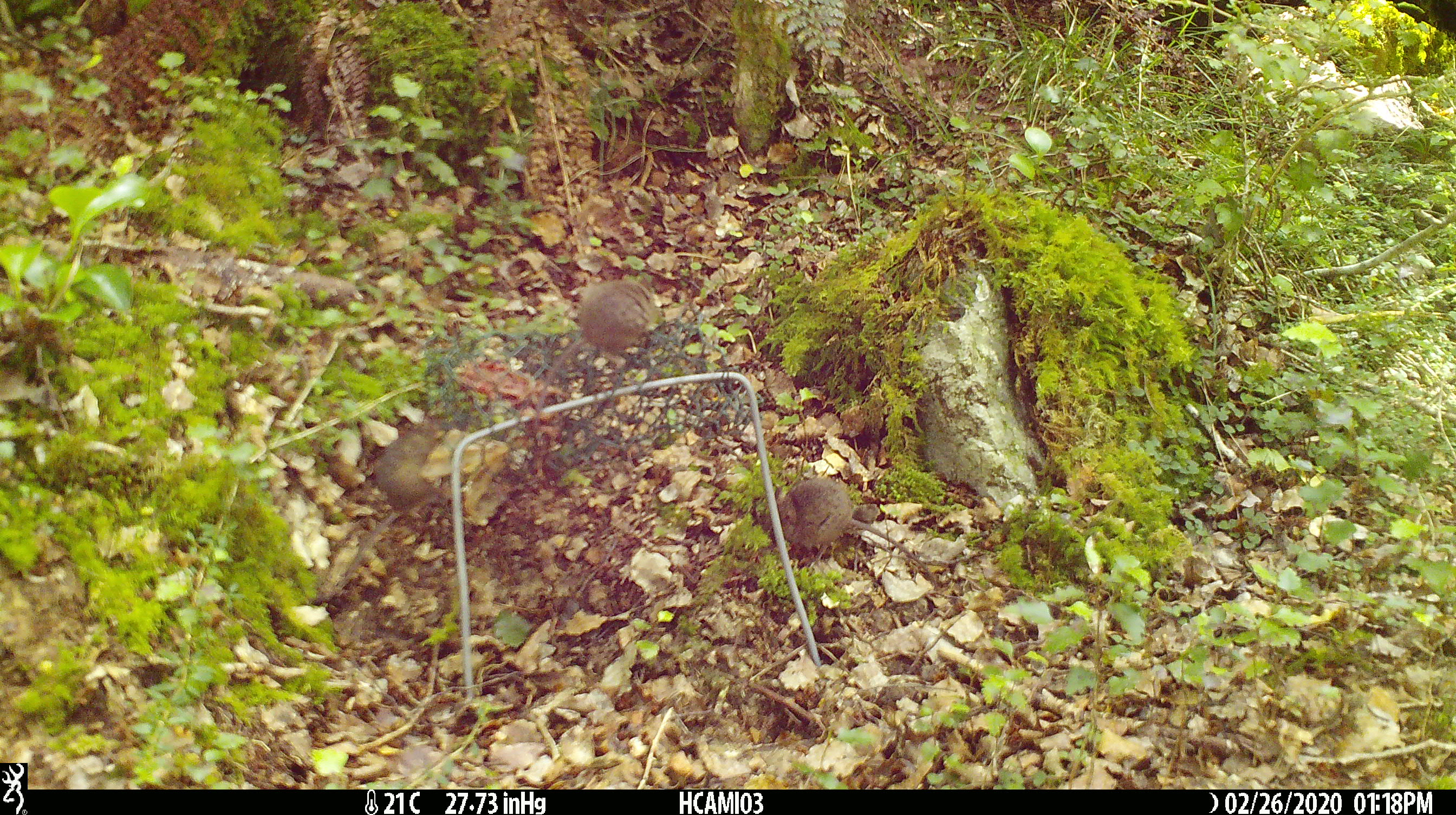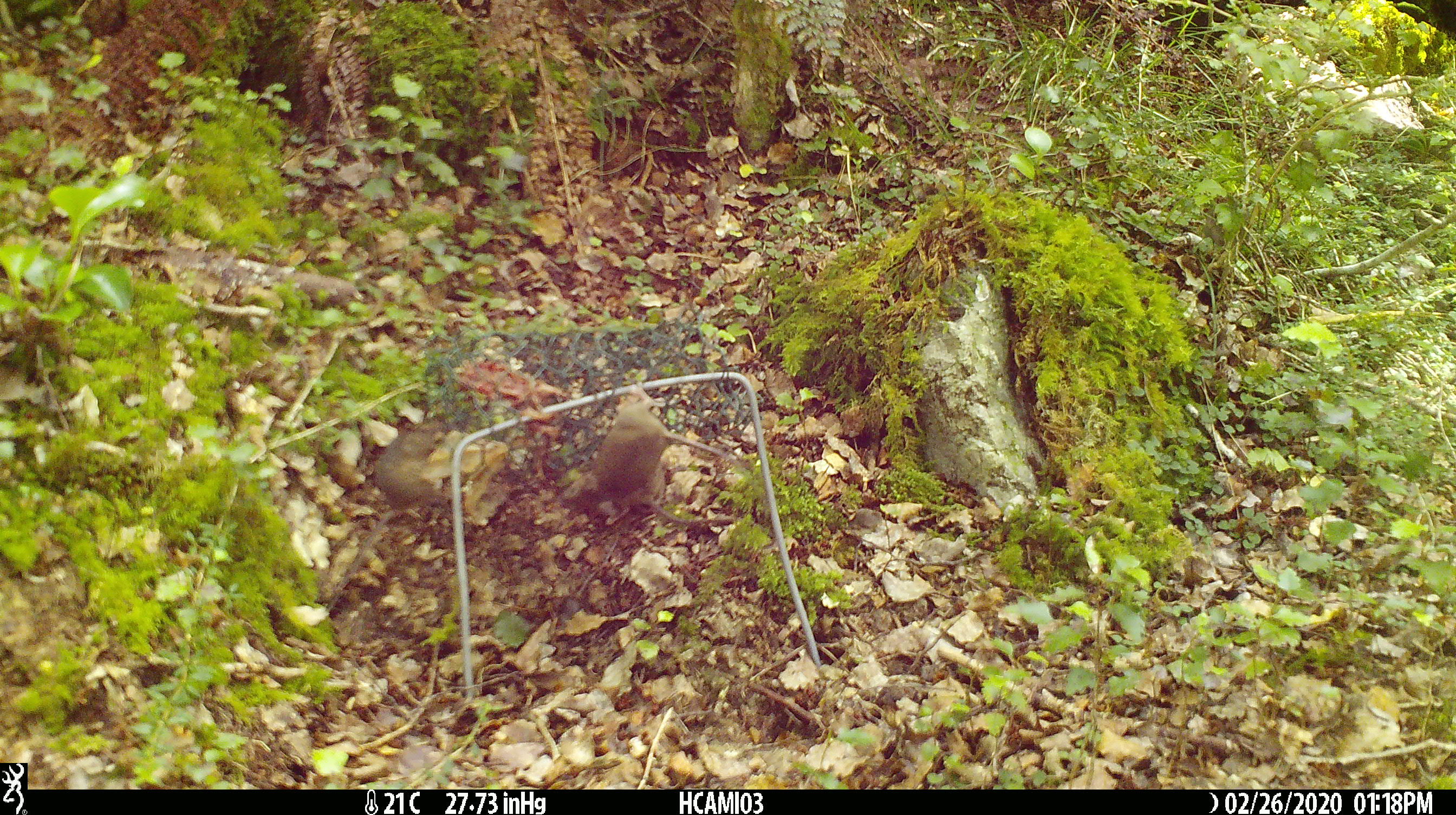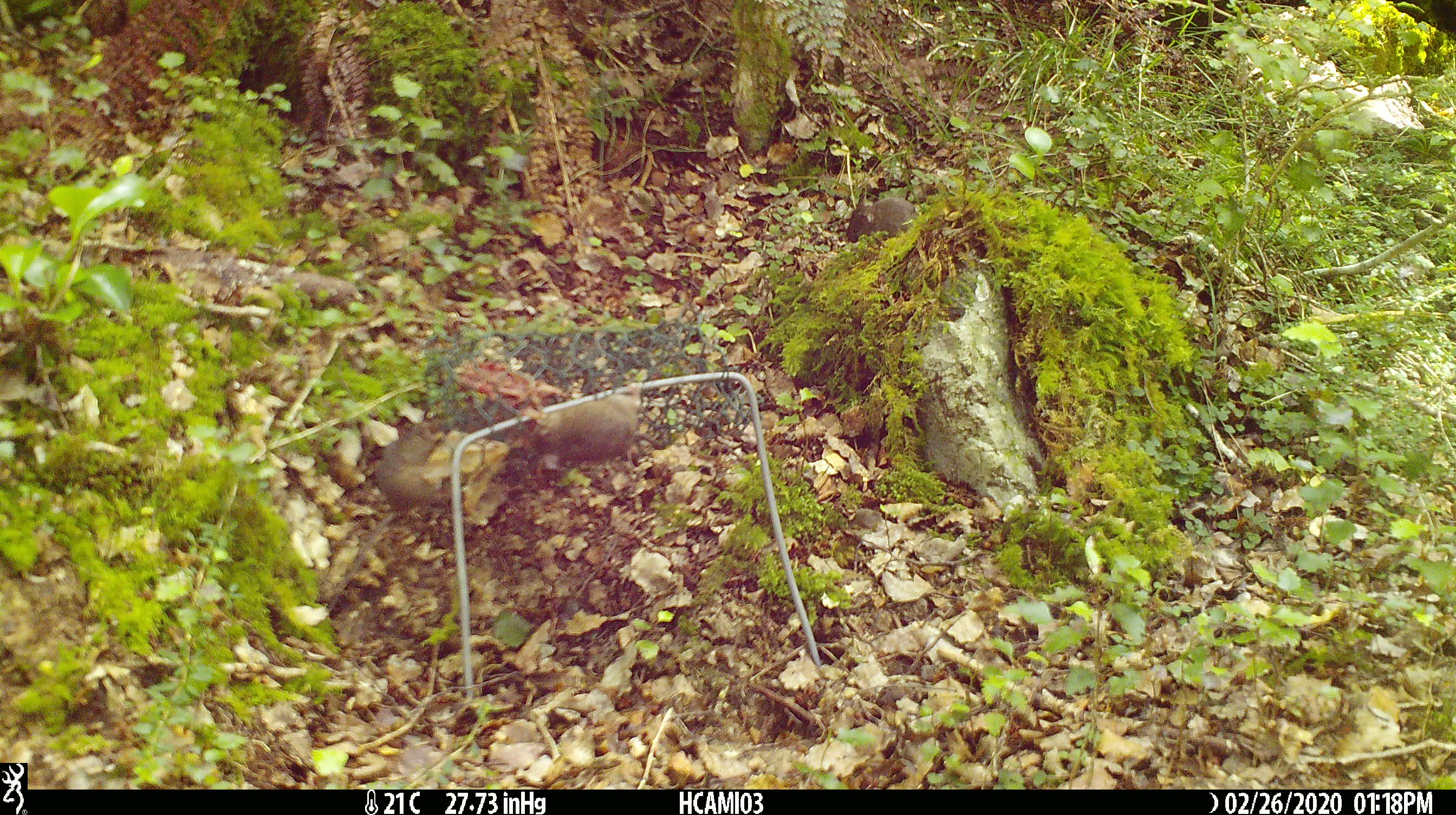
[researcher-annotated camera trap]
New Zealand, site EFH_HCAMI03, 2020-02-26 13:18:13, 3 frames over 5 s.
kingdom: Animalia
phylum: Chordata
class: Mammalia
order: Rodentia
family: Muridae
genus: Mus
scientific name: Mus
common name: mouse